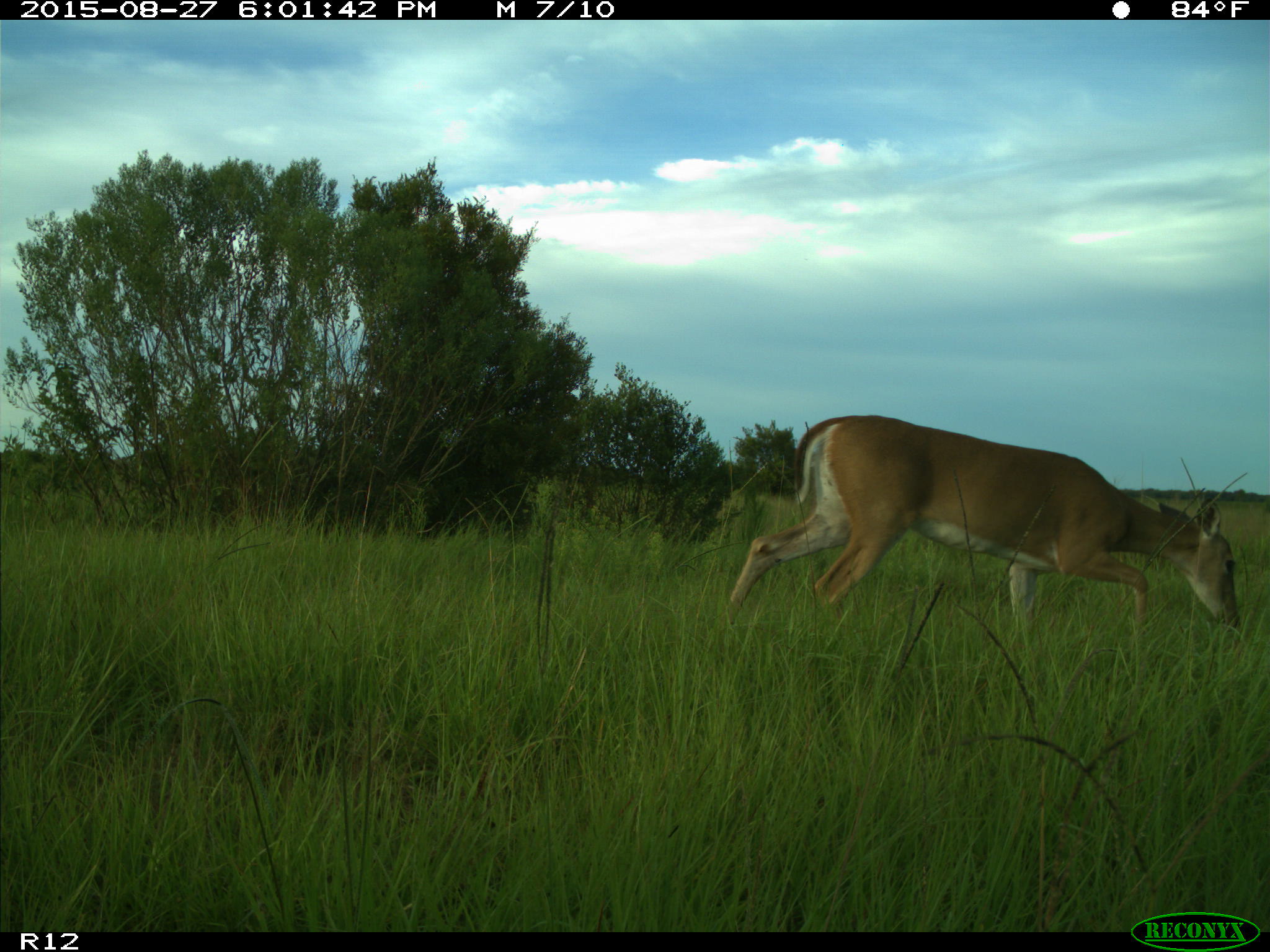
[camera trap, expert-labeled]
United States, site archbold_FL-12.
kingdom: Animalia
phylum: Chordata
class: Mammalia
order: Artiodactyla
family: Cervidae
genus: Odocoileus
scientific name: Odocoileus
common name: deer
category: unidentified deer